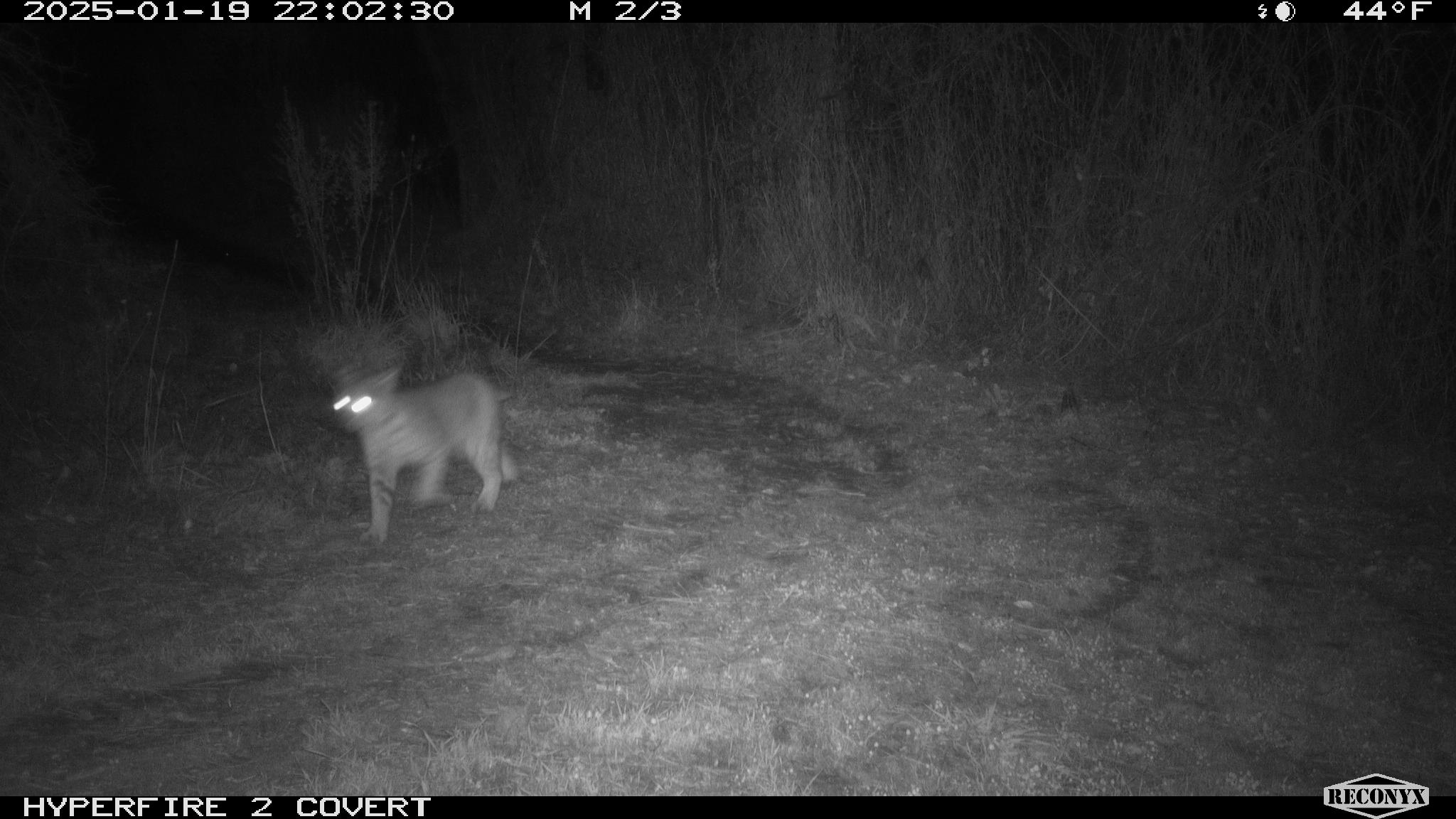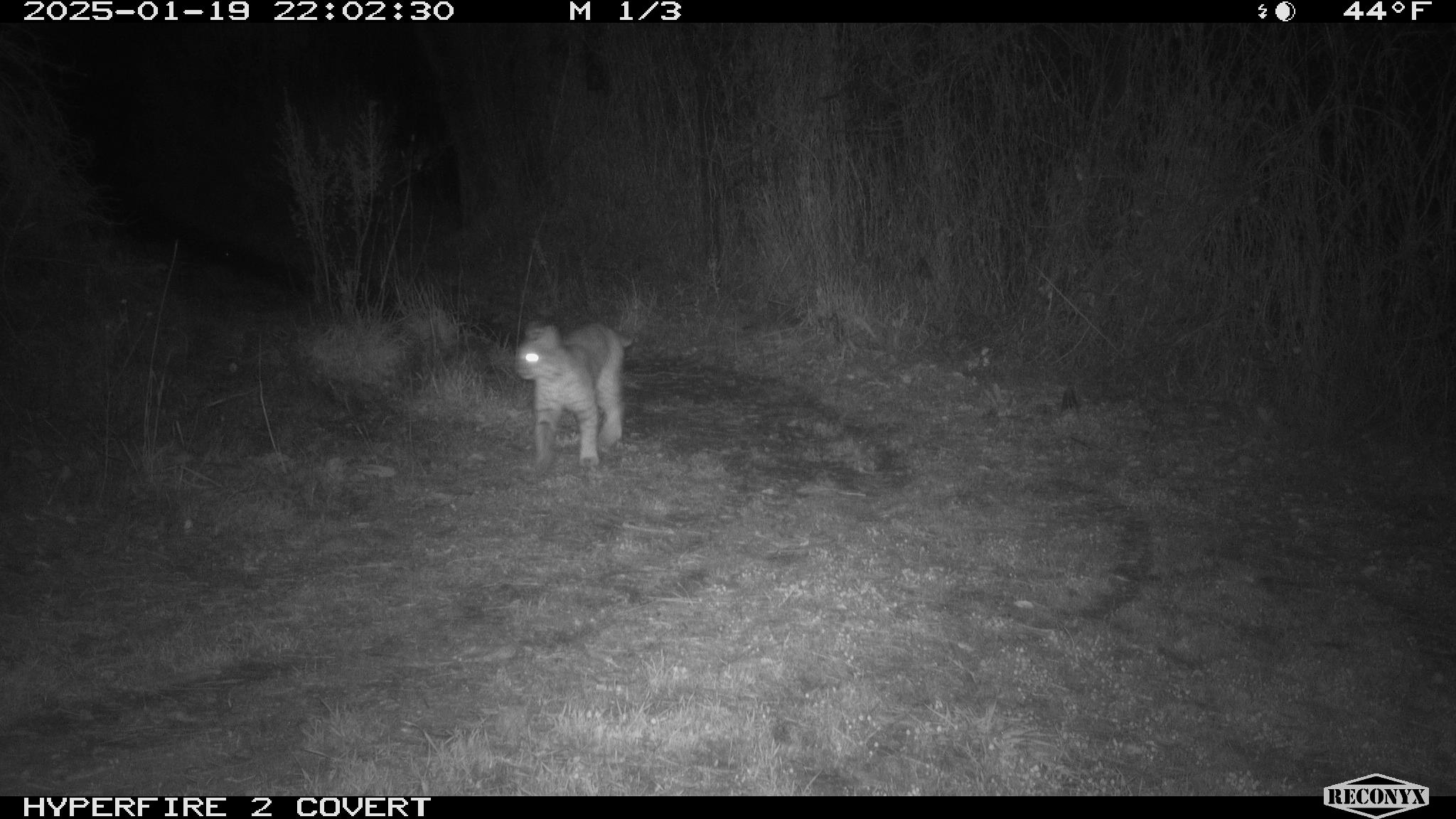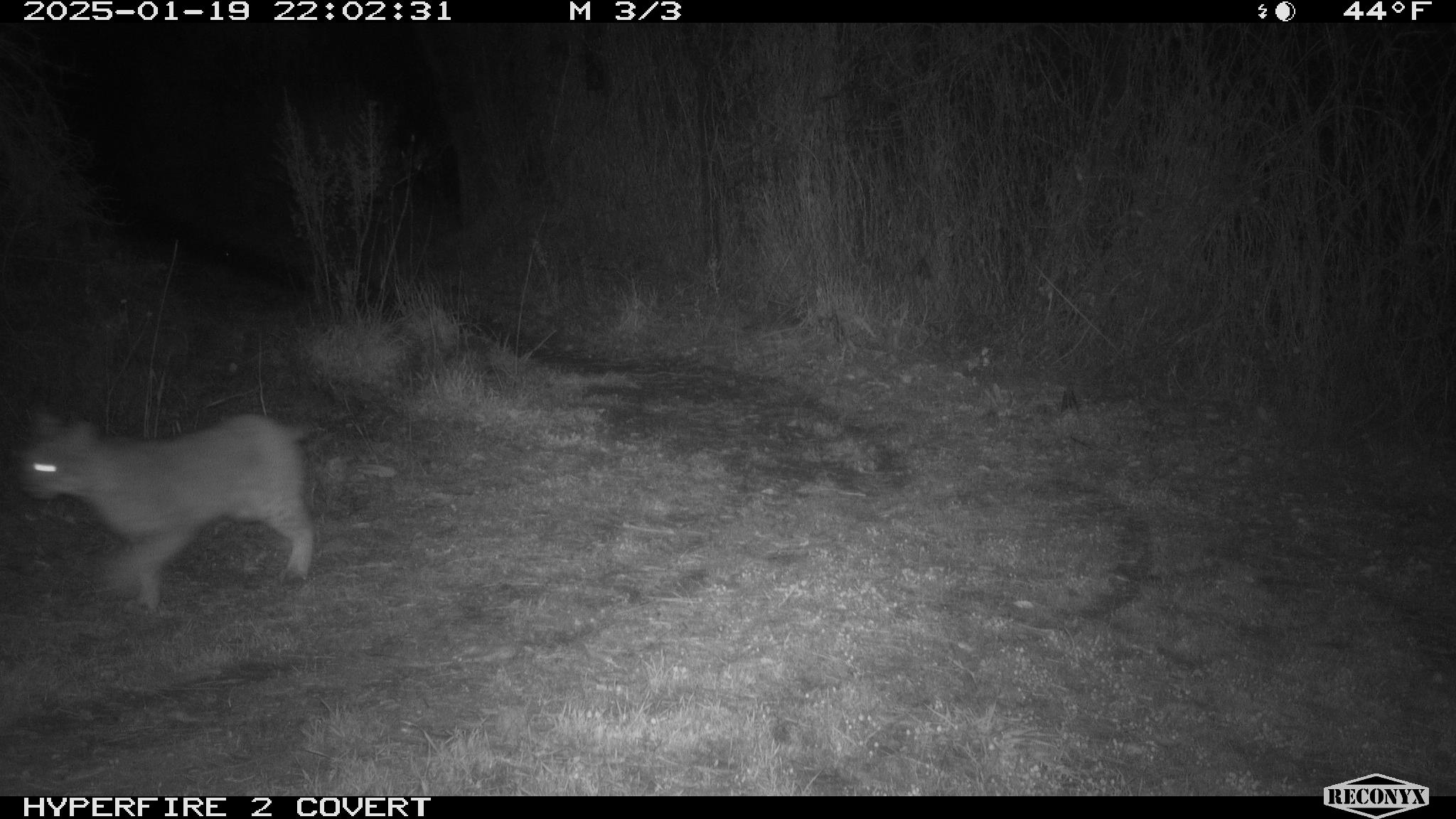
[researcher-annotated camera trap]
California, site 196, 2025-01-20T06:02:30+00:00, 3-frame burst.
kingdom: Animalia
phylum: Chordata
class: Mammalia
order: Carnivora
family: Felidae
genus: Lynx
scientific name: Lynx rufus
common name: bobcat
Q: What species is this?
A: Bobcat (Lynx rufus).